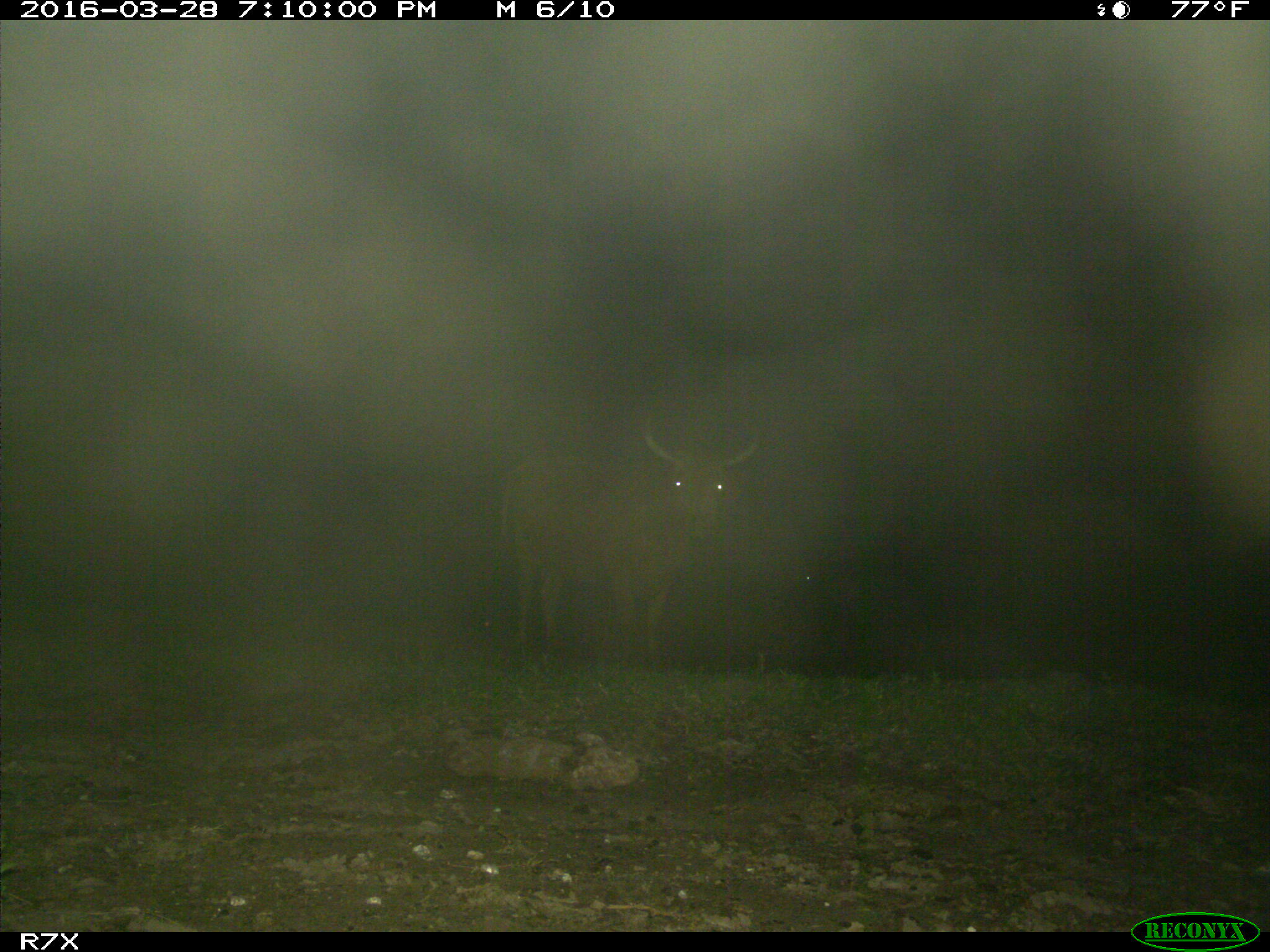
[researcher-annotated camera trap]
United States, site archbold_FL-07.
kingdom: Animalia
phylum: Chordata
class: Mammalia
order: Artiodactyla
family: Bovidae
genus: Bos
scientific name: Bos taurus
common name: domestic cow